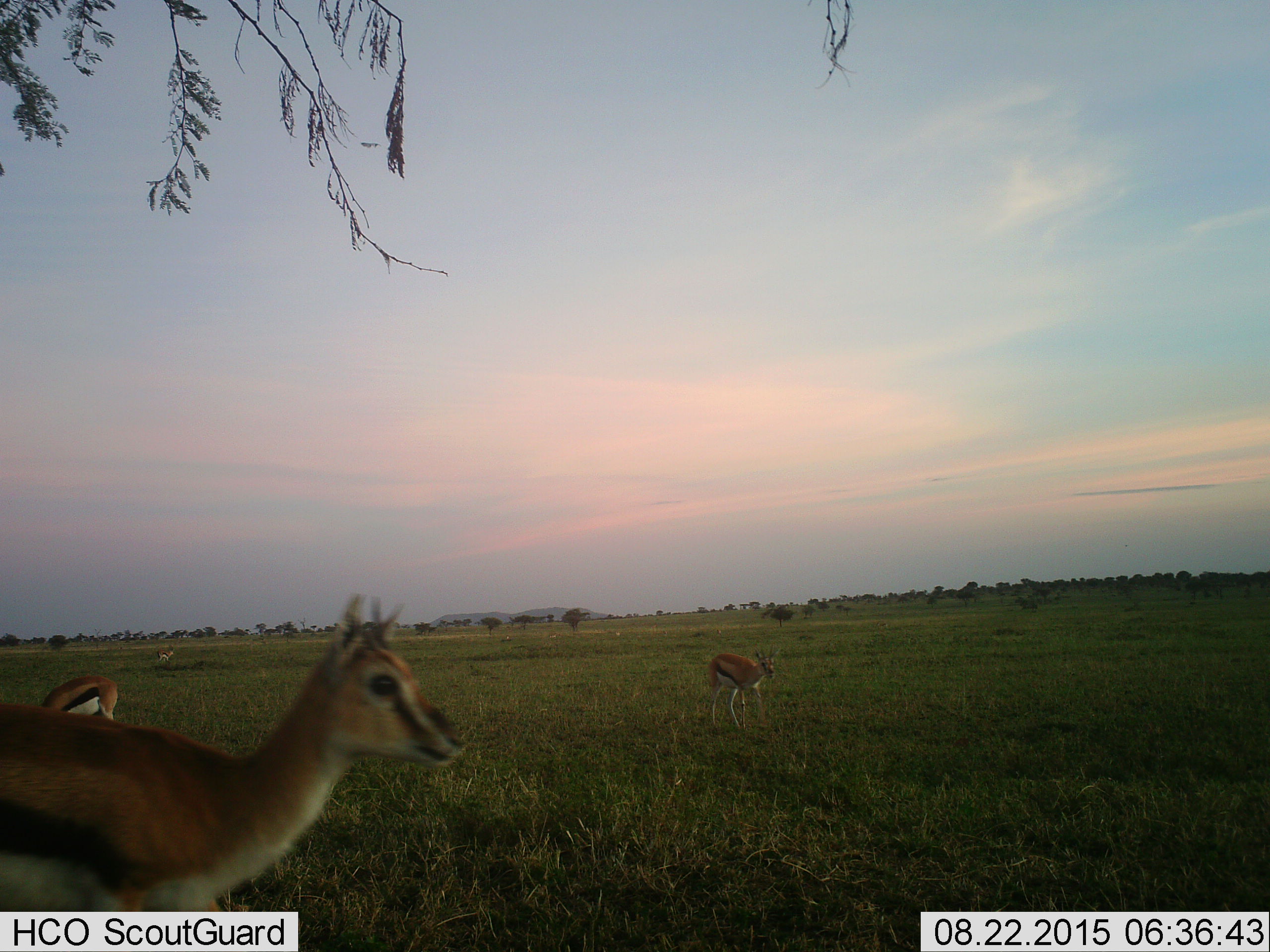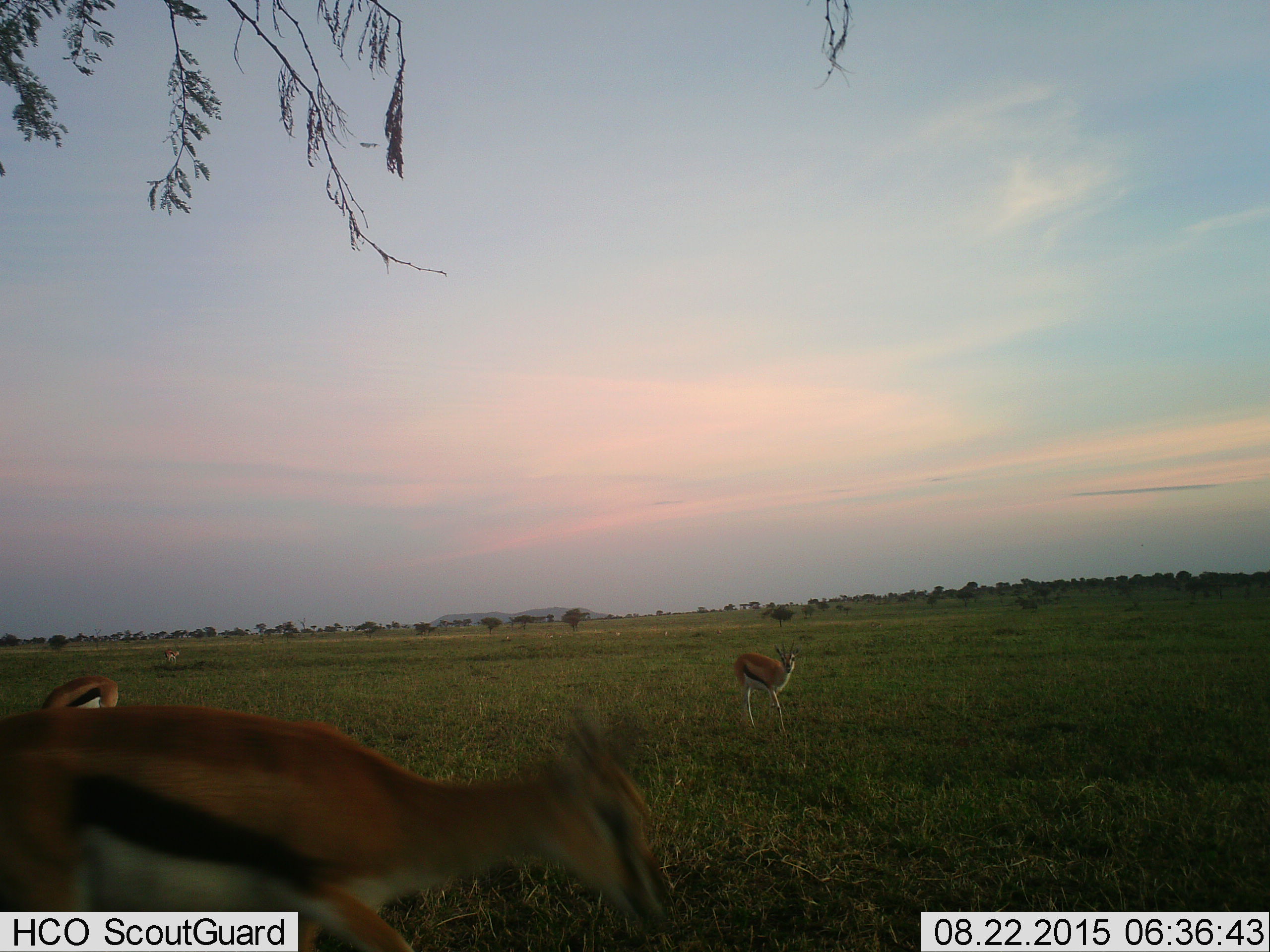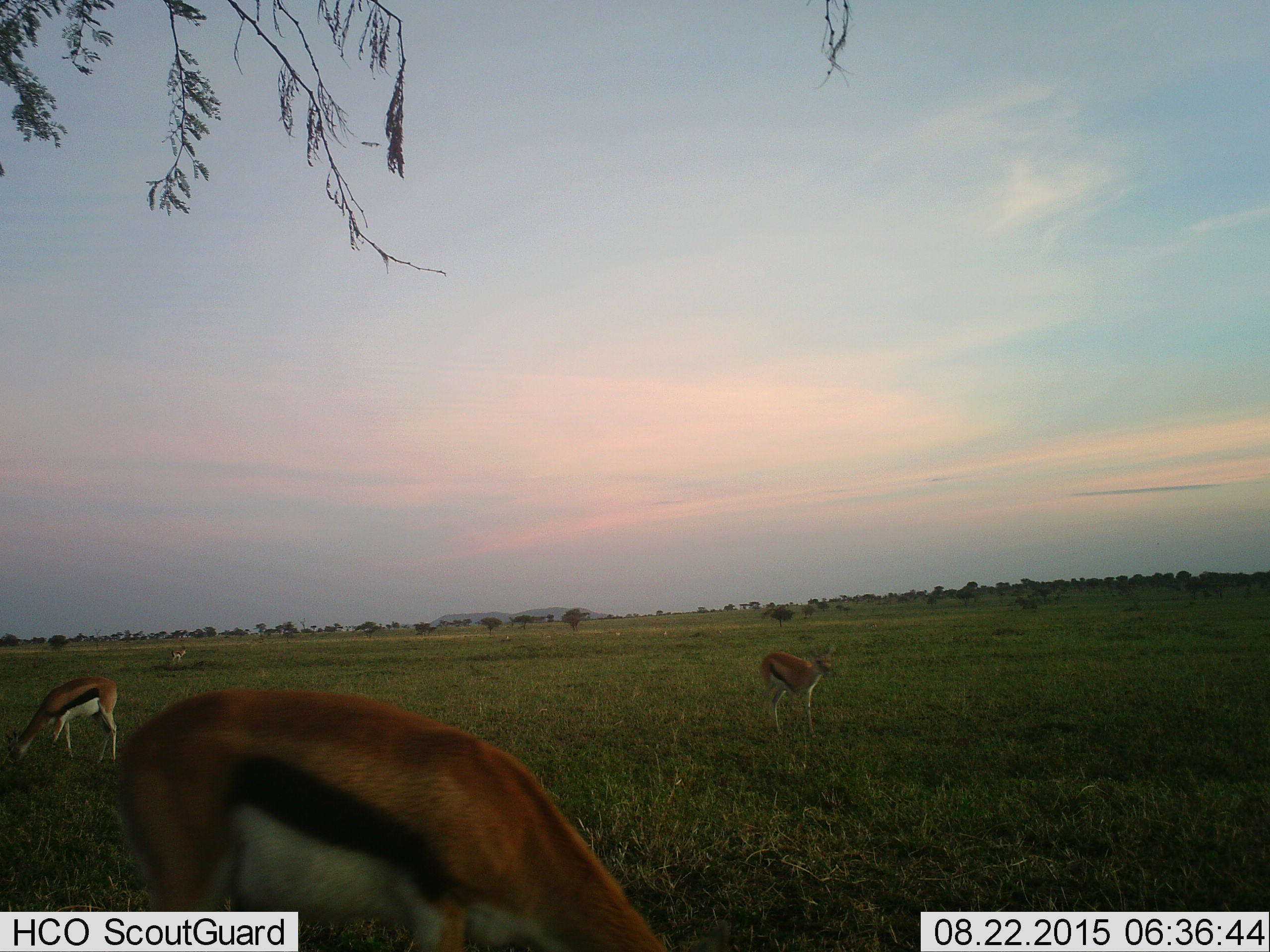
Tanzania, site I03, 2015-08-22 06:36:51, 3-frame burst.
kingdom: Animalia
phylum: Chordata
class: Mammalia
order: Artiodactyla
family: Bovidae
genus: Eudorcas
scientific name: Eudorcas thomsonii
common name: thomson's gazelle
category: gazellethomsons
Gazellethomsons (thomson's gazelle) (Eudorcas thomsonii), count 4. Behavior (volunteer vote fractions): standing 60%, resting 0%, moving 70%, interacting 0%. Young present (vote fraction): 0%. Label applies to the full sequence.